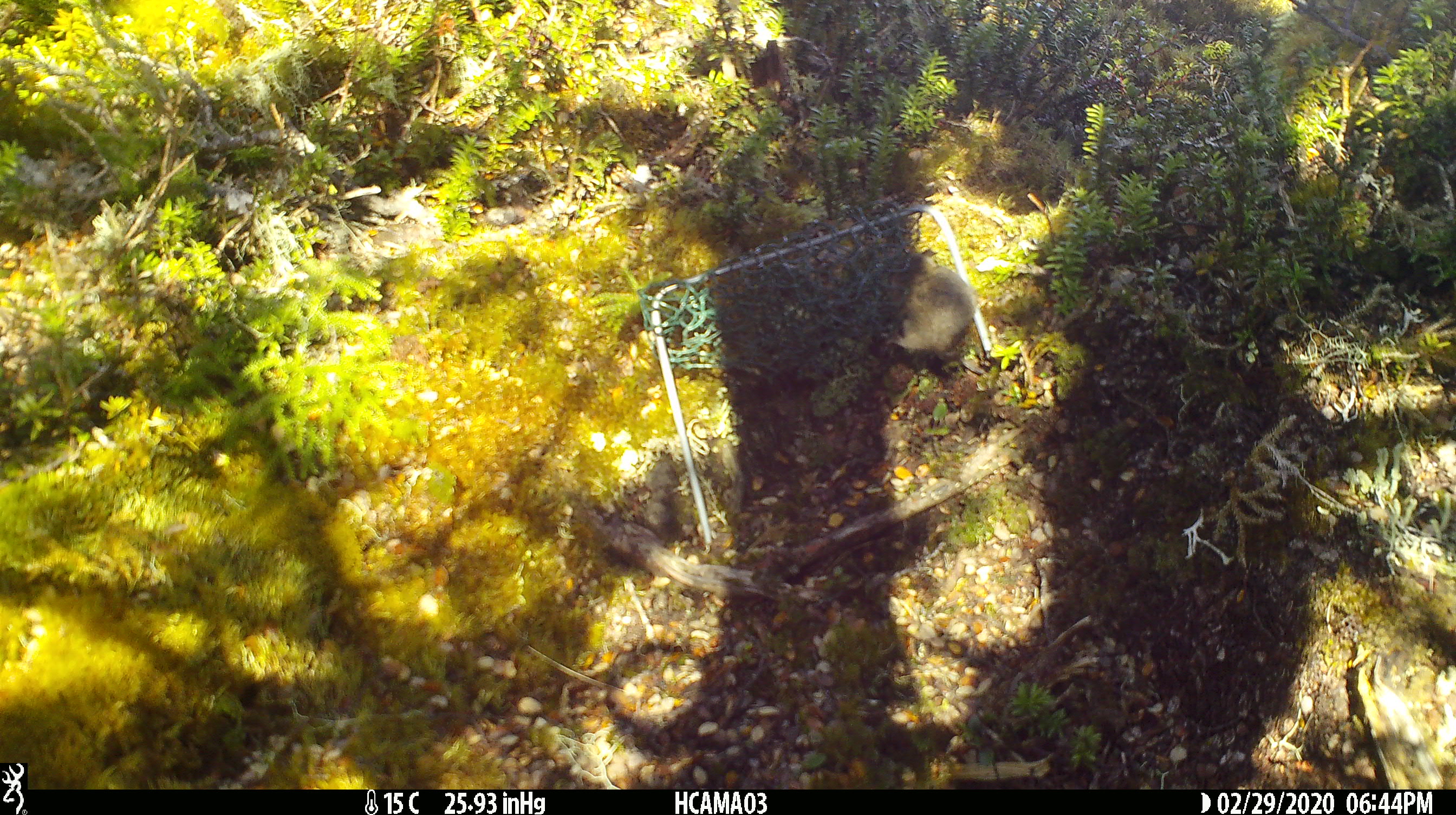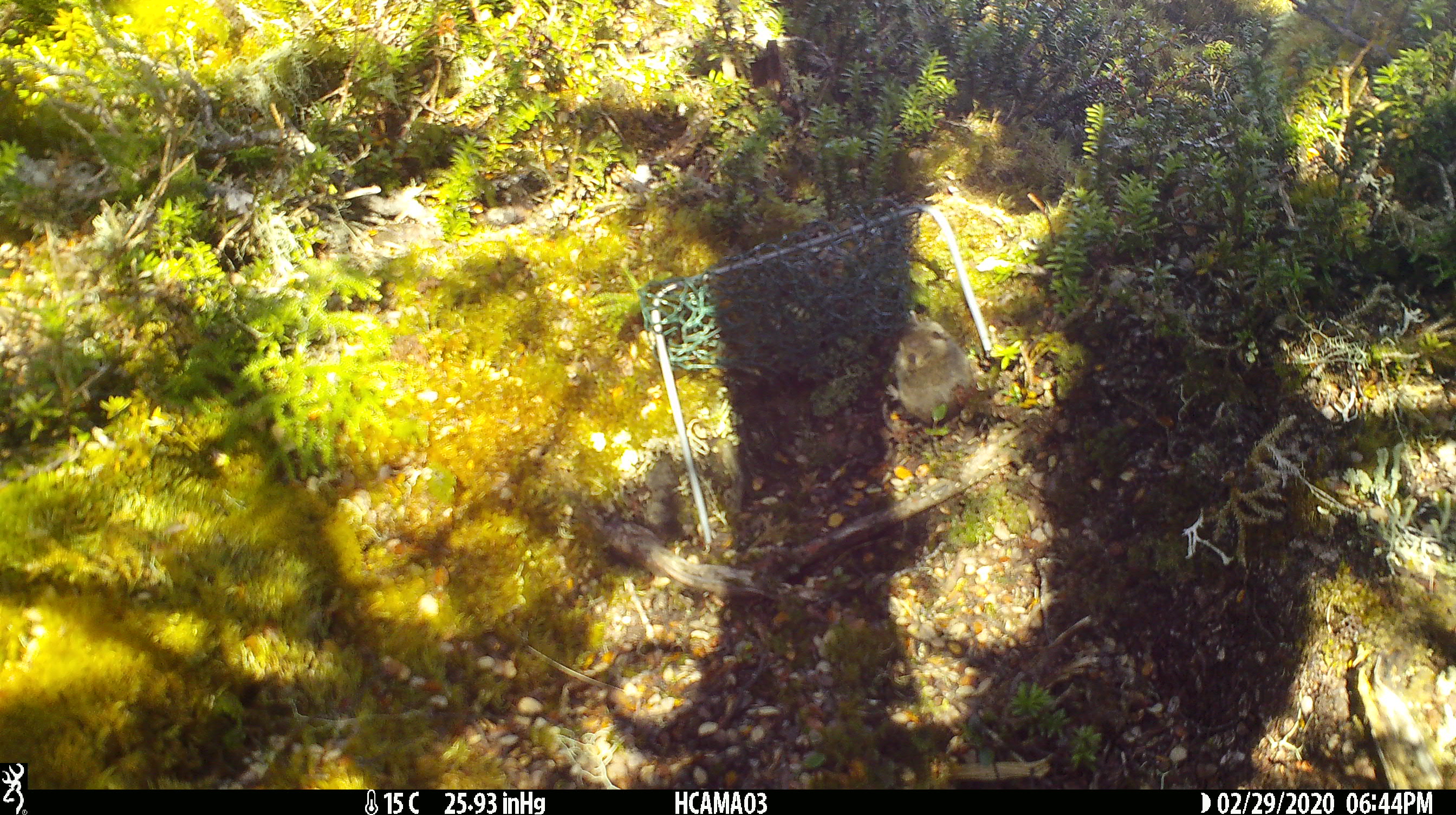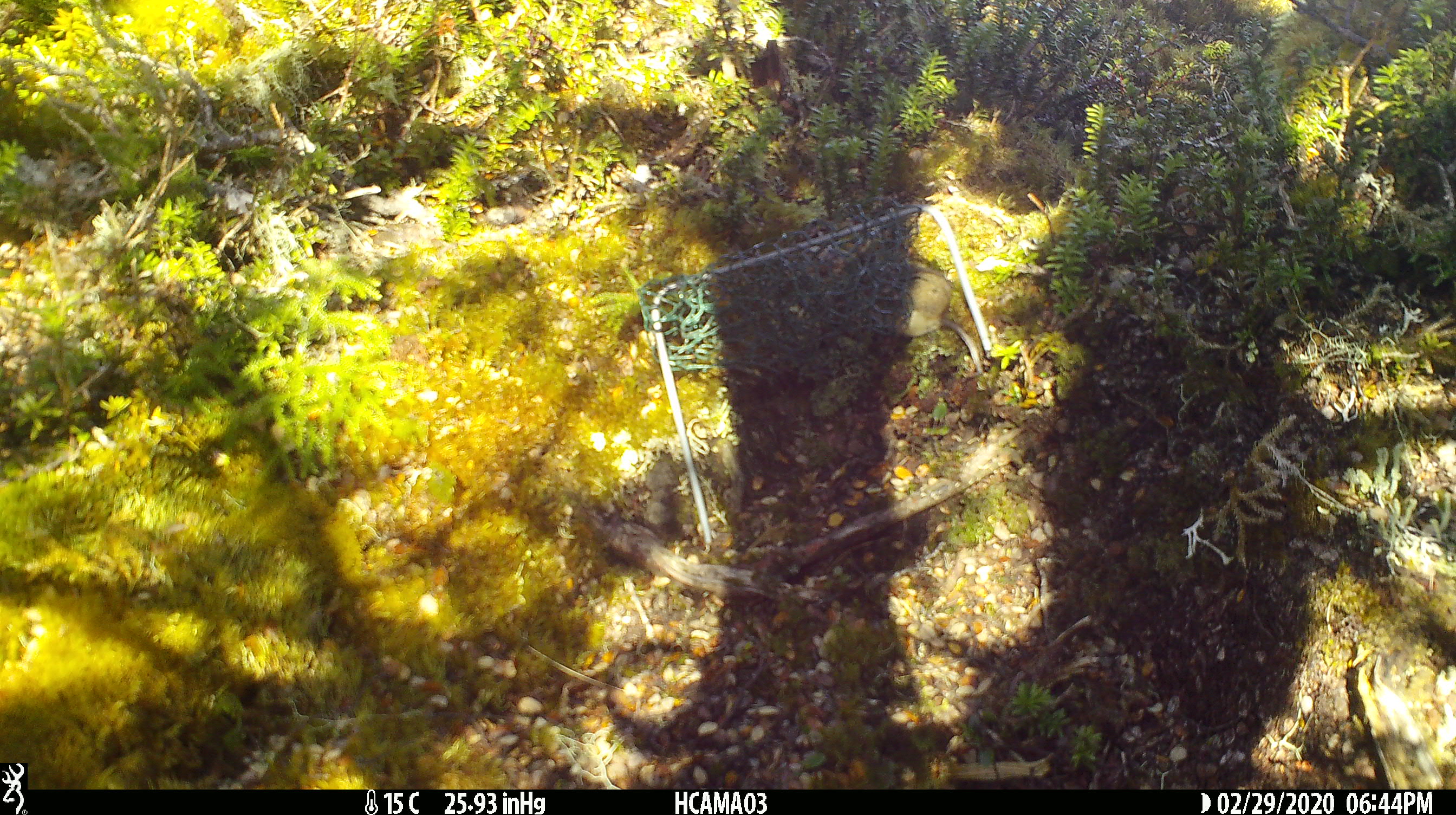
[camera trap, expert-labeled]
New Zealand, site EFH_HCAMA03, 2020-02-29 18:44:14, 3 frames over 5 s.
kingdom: Animalia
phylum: Chordata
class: Mammalia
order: Rodentia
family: Muridae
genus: Mus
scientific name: Mus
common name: mouse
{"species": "mouse (Mus)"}